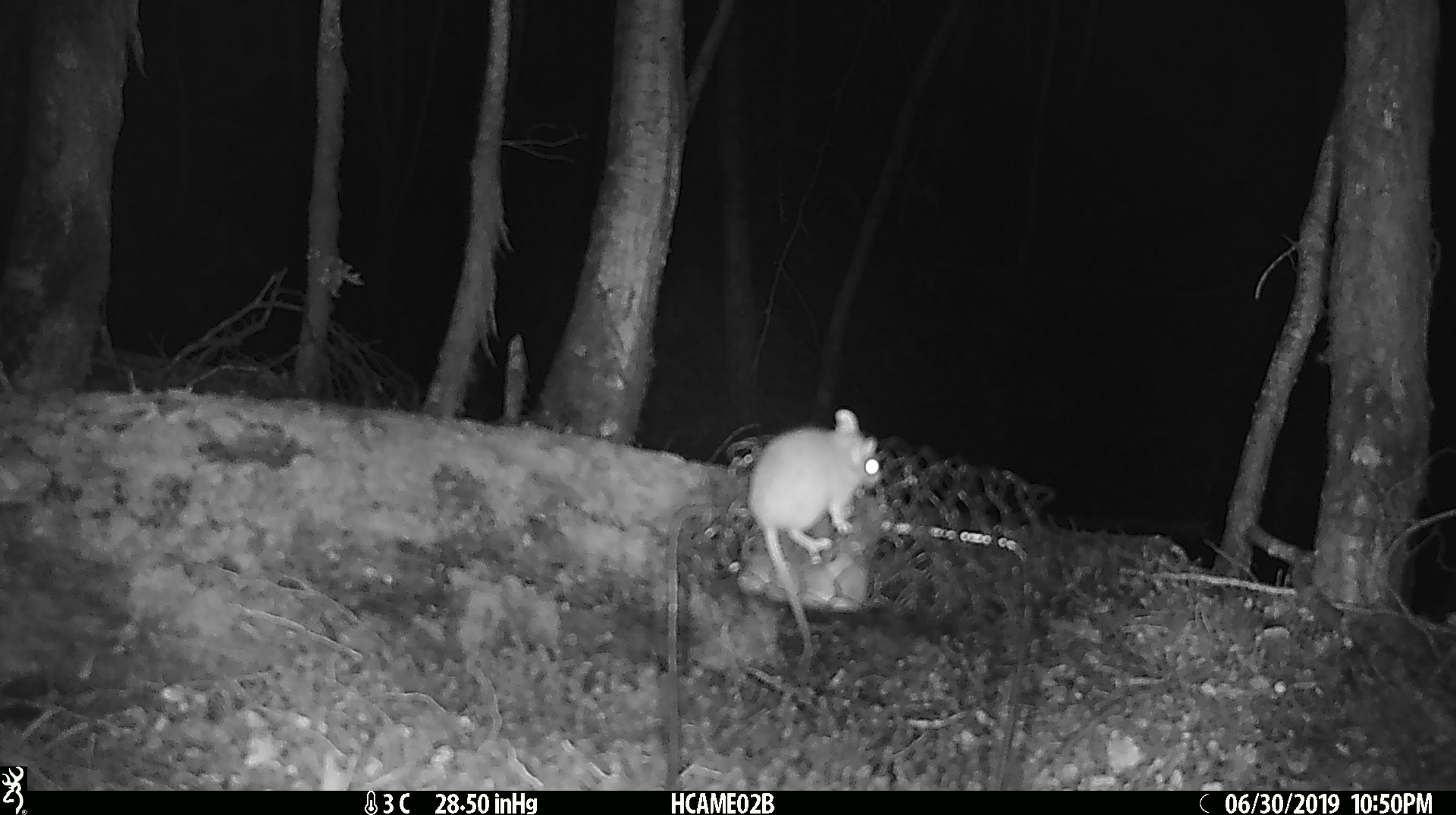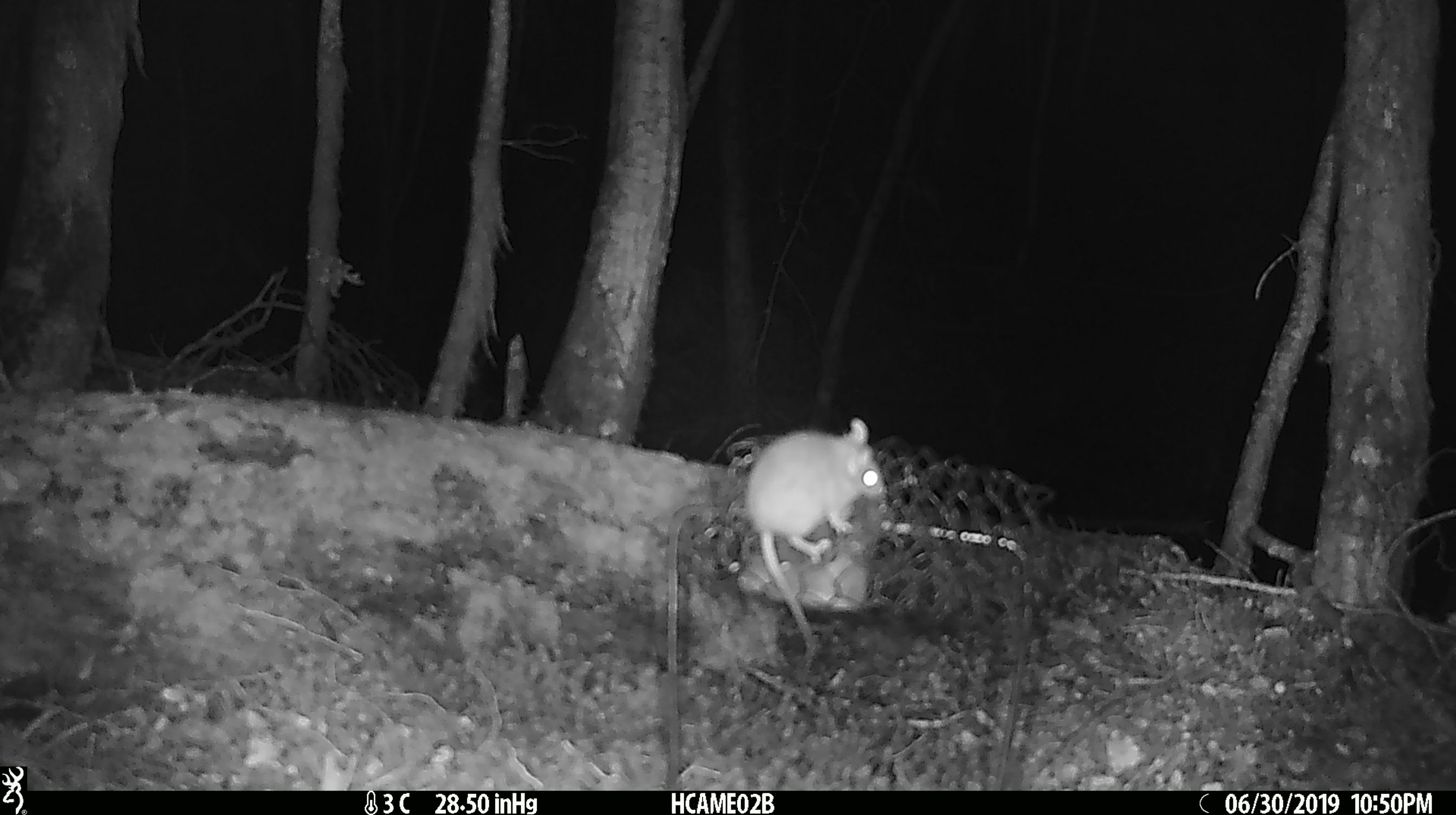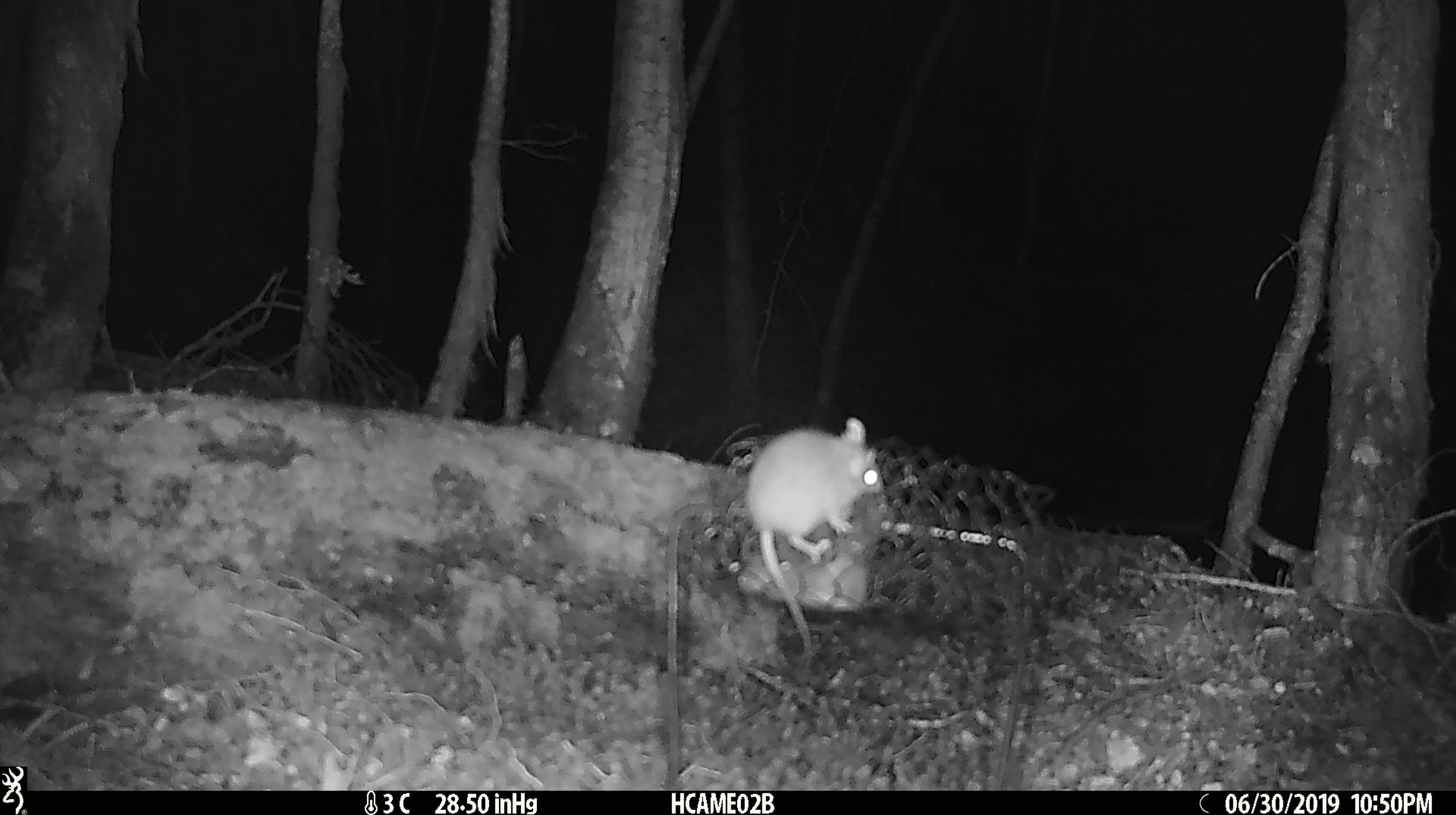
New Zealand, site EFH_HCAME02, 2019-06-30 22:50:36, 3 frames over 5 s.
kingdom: Animalia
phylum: Chordata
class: Mammalia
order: Rodentia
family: Muridae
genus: Mus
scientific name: Mus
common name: mouse